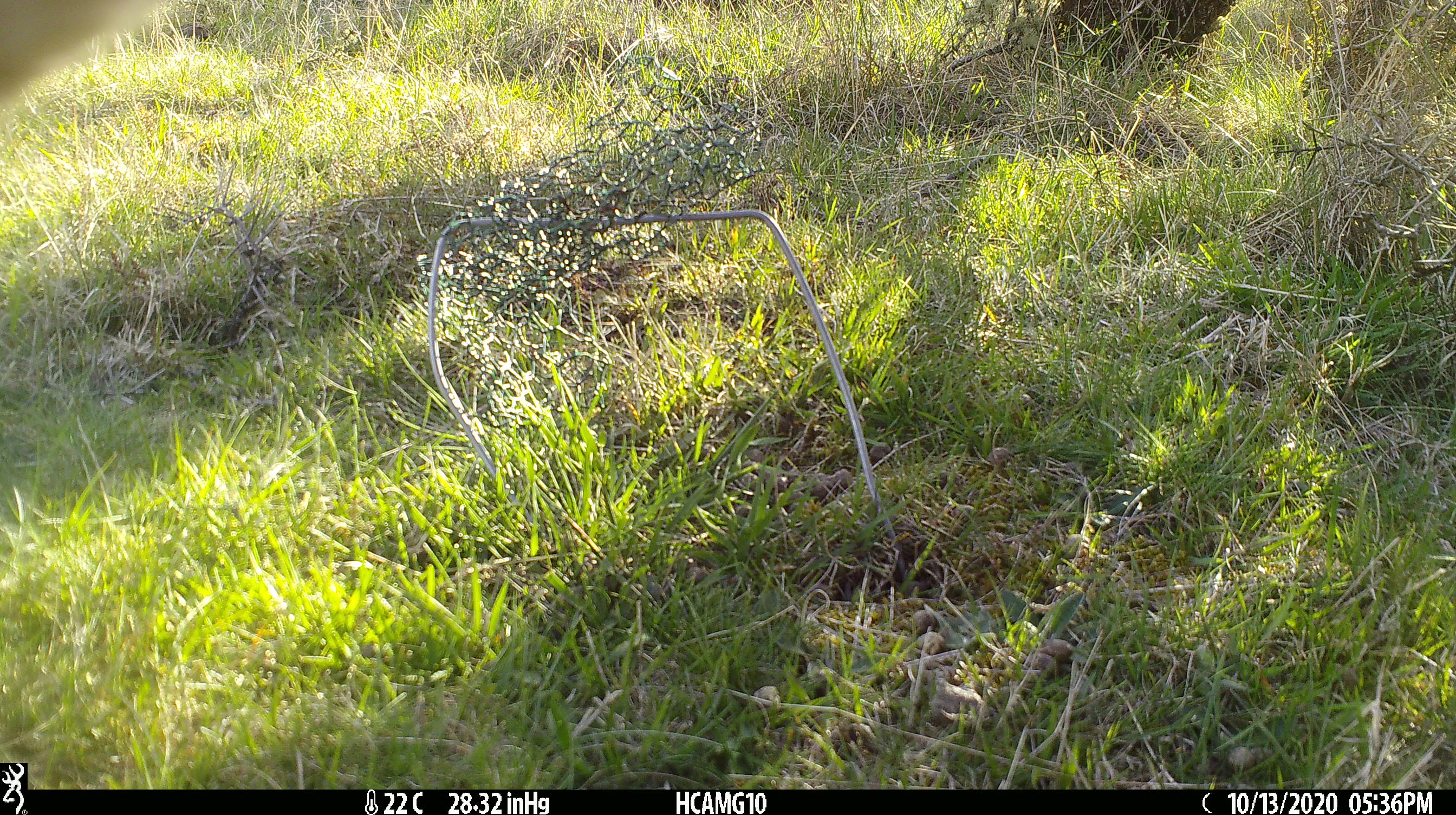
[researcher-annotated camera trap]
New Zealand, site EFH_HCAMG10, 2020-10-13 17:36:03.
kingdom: Animalia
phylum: Chordata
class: Mammalia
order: Artiodactyla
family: Bovidae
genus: Bos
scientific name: Bos taurus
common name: domestic cow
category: cow